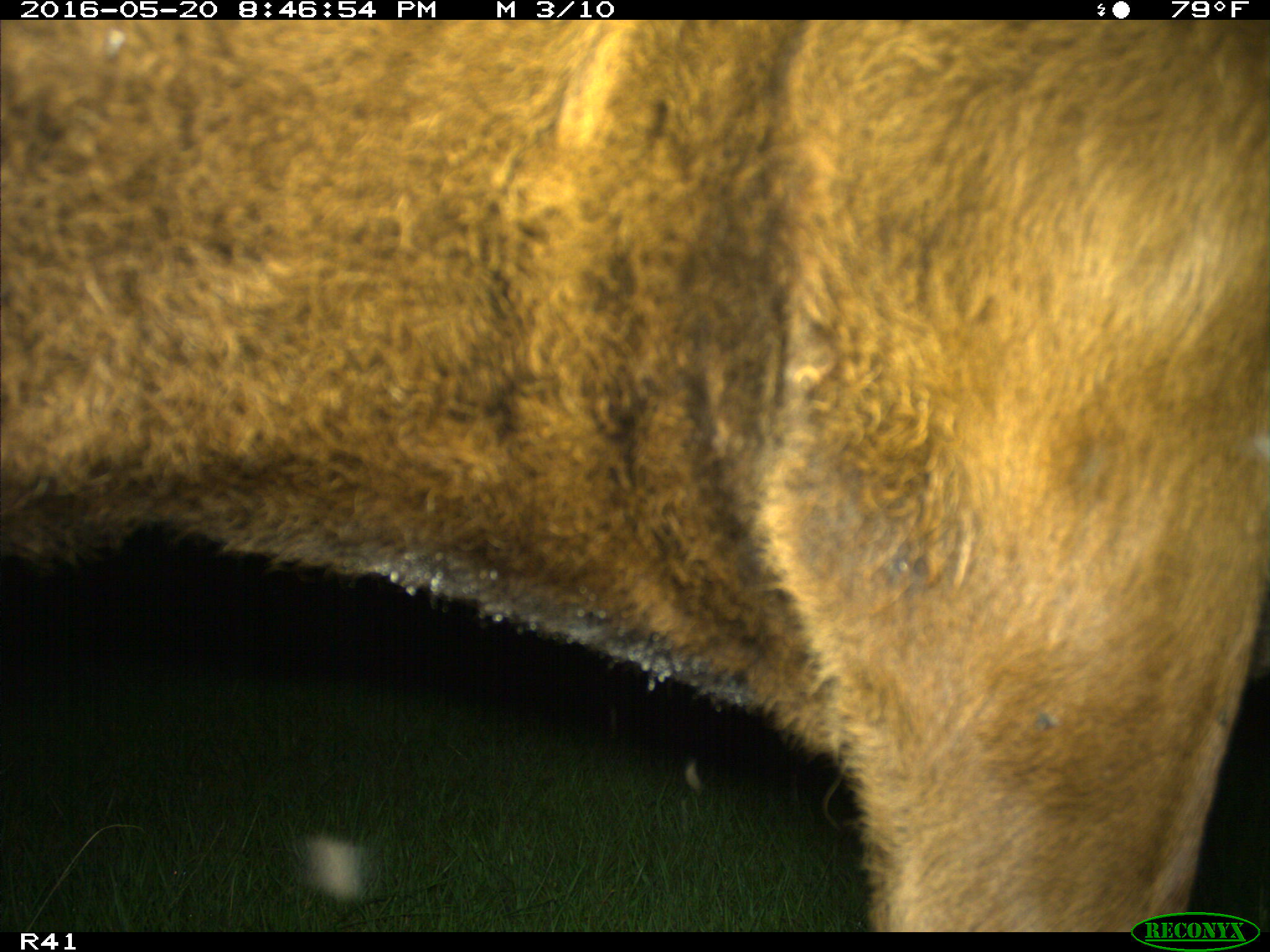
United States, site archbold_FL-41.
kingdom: Animalia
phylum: Chordata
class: Mammalia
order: Artiodactyla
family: Bovidae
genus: Bos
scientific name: Bos taurus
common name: domestic cow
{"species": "Bos taurus (domestic cow)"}